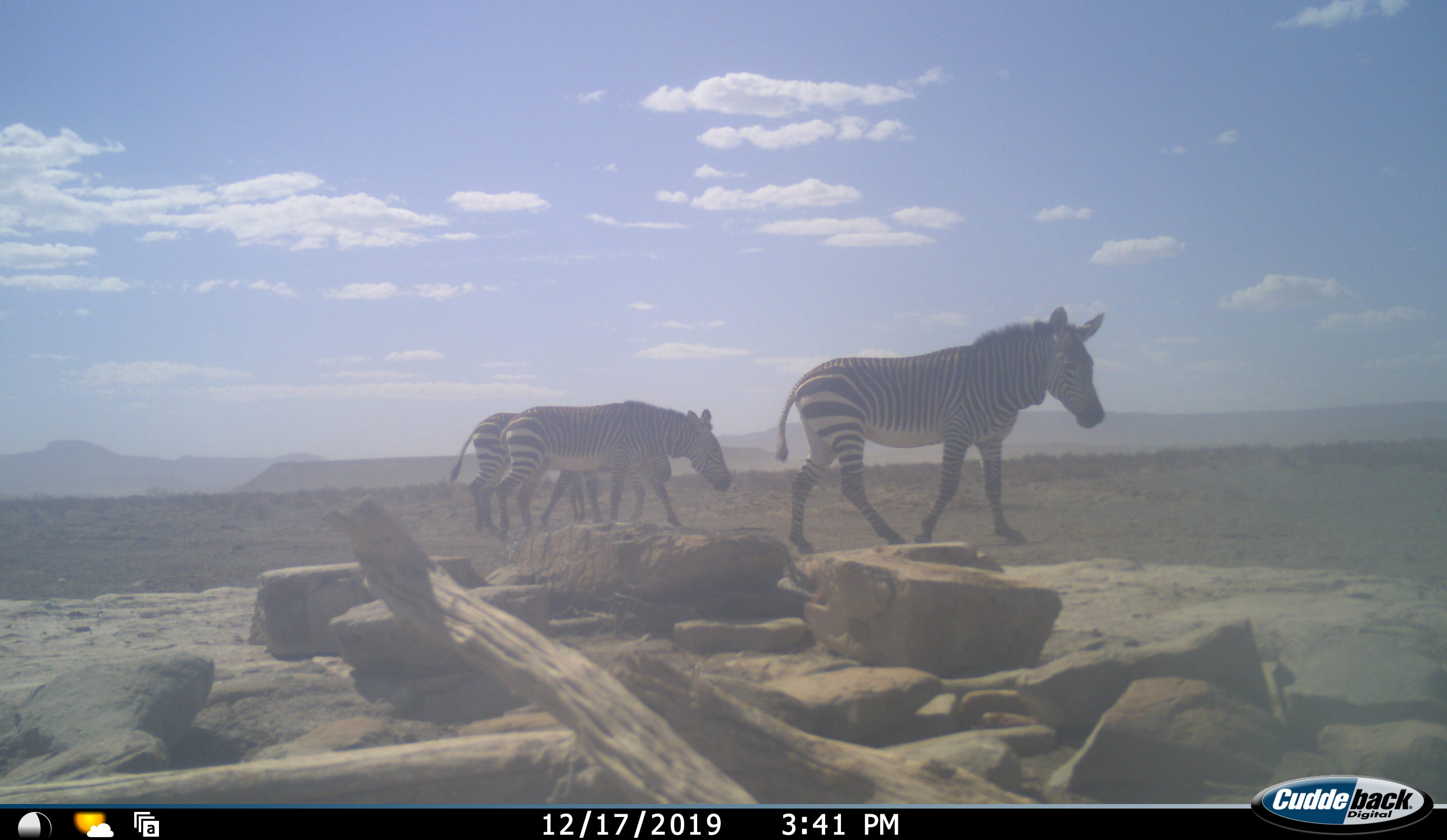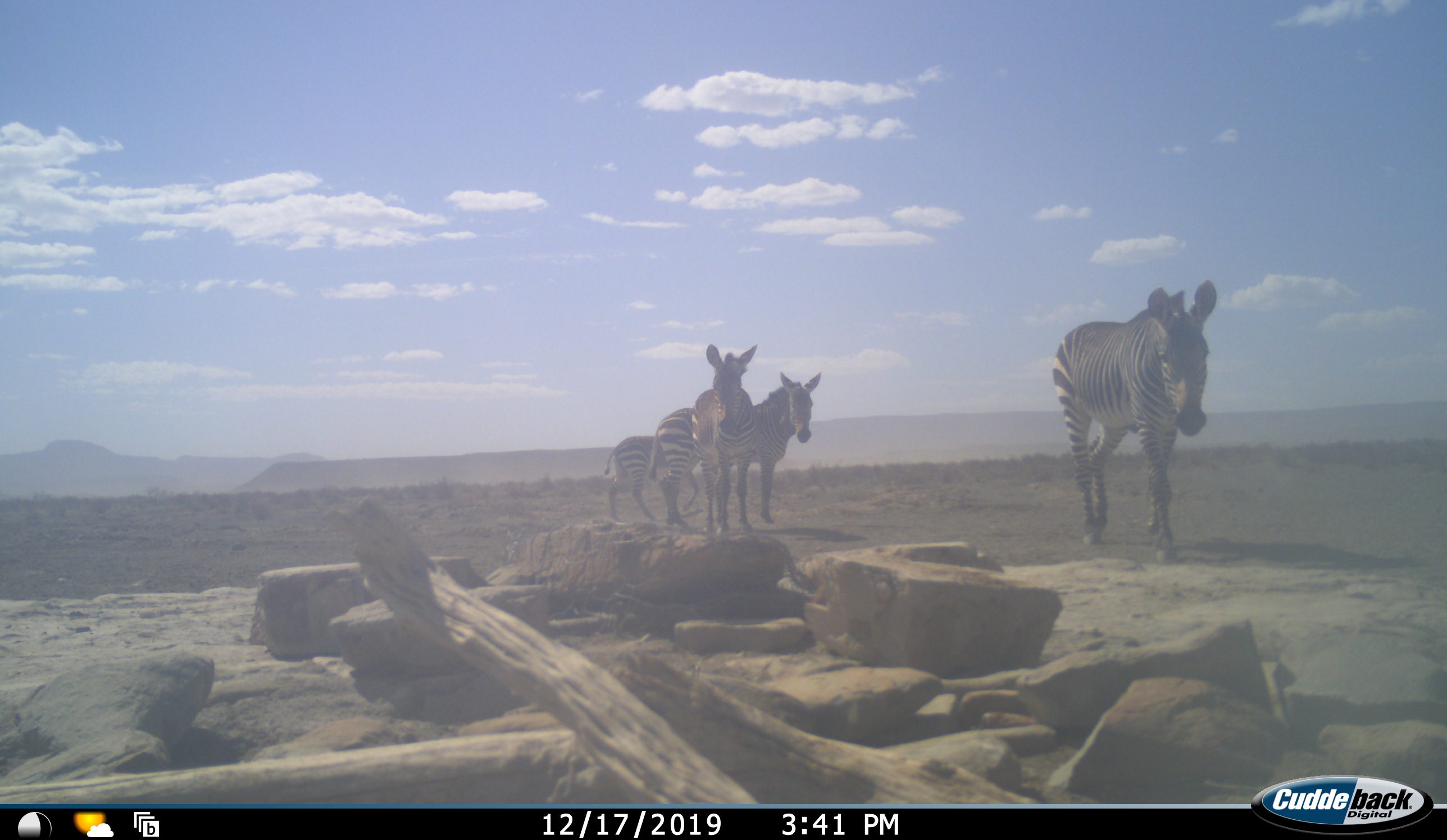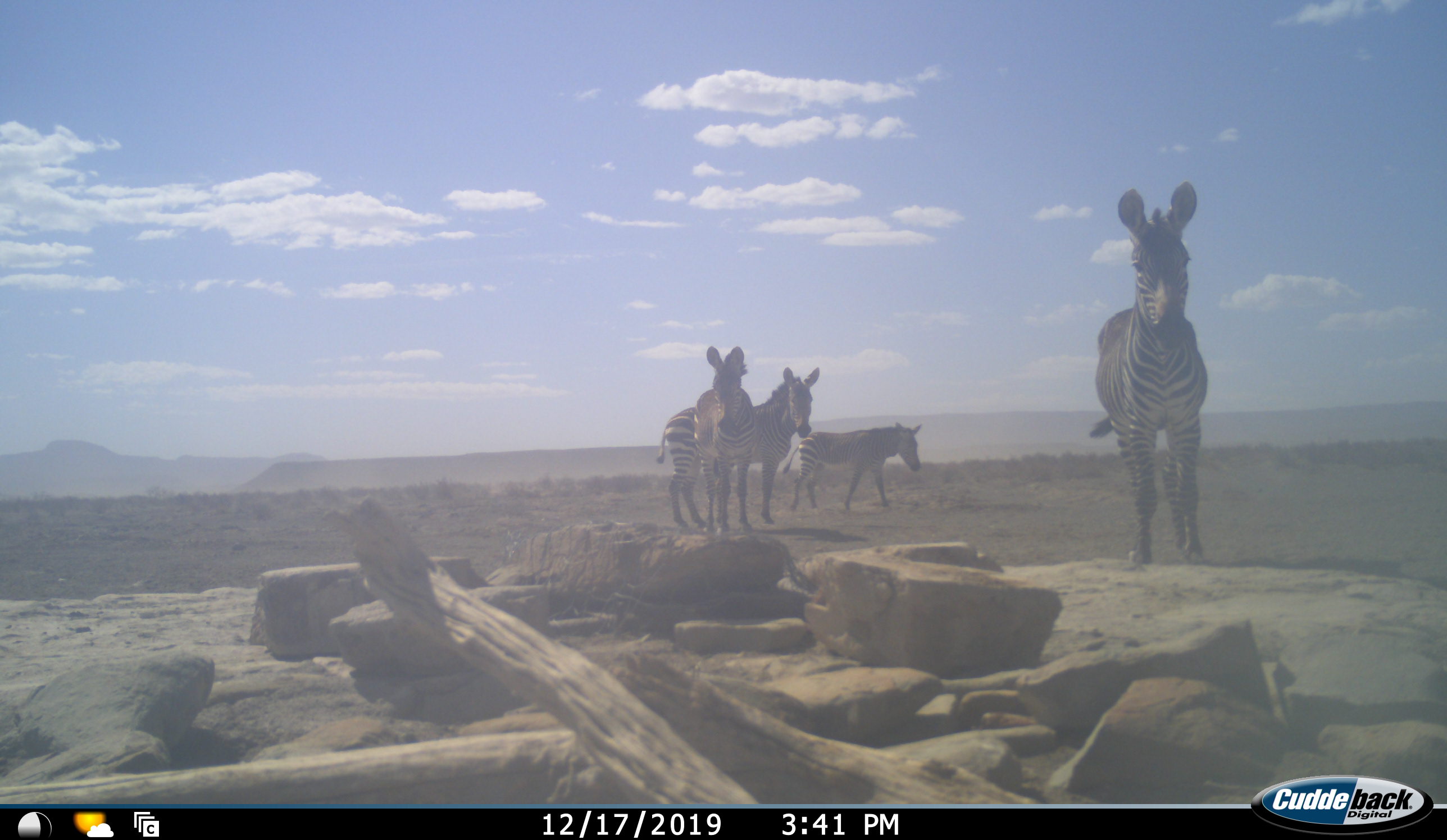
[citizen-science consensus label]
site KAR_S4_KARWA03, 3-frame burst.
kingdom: Animalia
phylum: Chordata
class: Mammalia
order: Perissodactyla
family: Equidae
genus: Equus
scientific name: Equus zebra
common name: mountain zebra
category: zebramountain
Zebramountain (mountain zebra) (Equus zebra), count 4. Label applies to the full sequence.